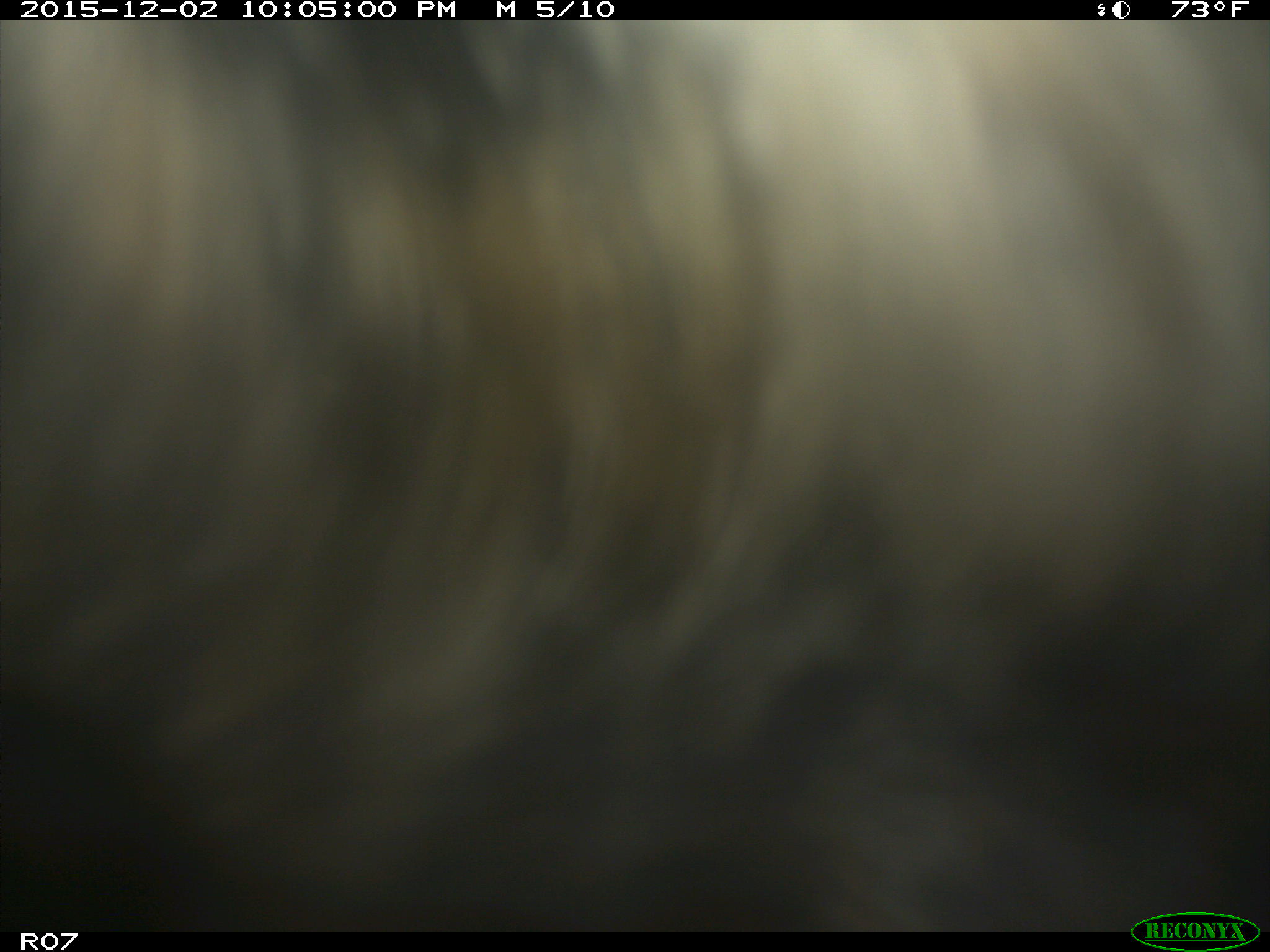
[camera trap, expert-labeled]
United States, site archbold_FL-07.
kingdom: Animalia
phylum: Chordata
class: Mammalia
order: Artiodactyla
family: Bovidae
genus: Bos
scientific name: Bos taurus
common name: domestic cow